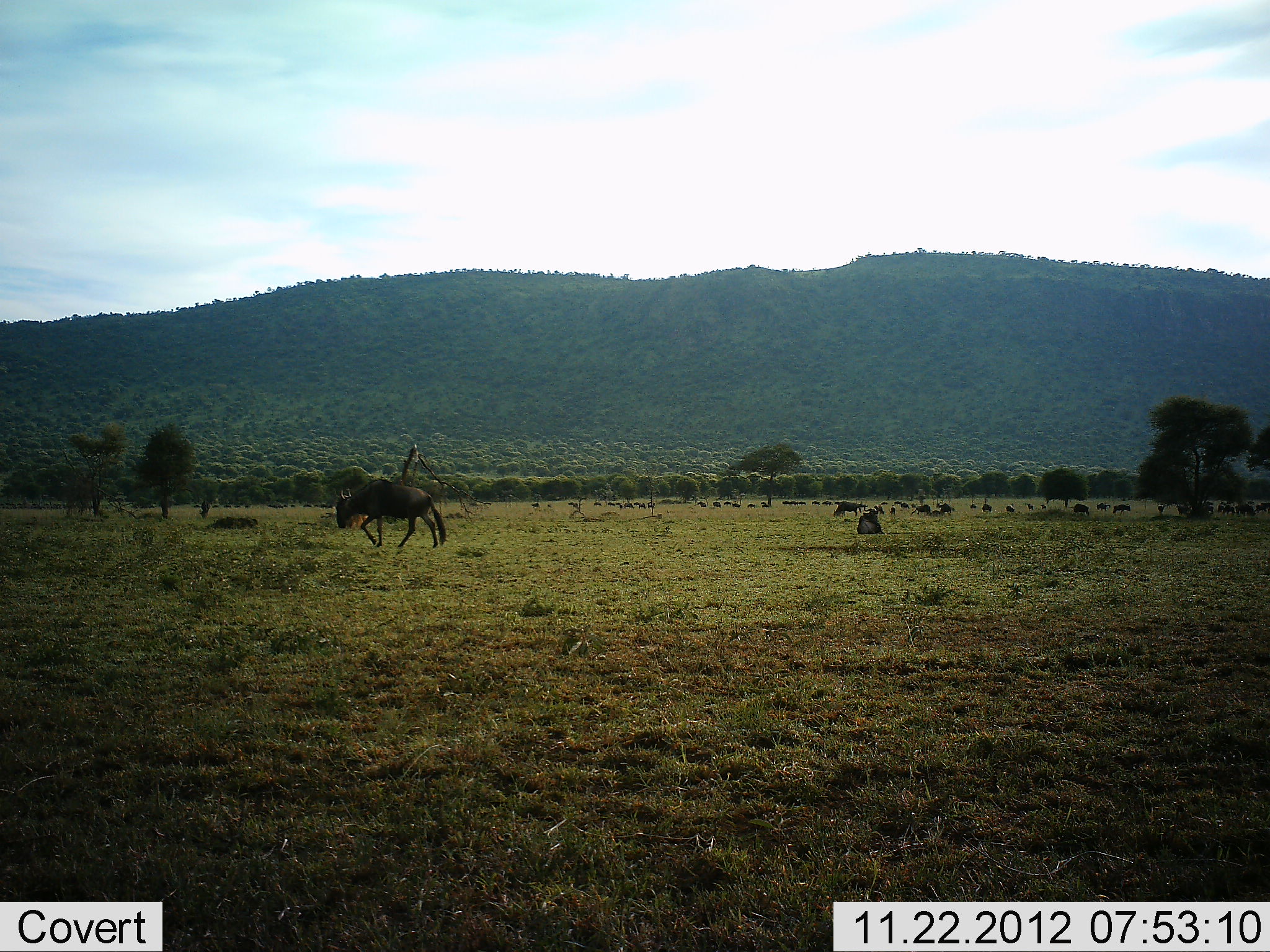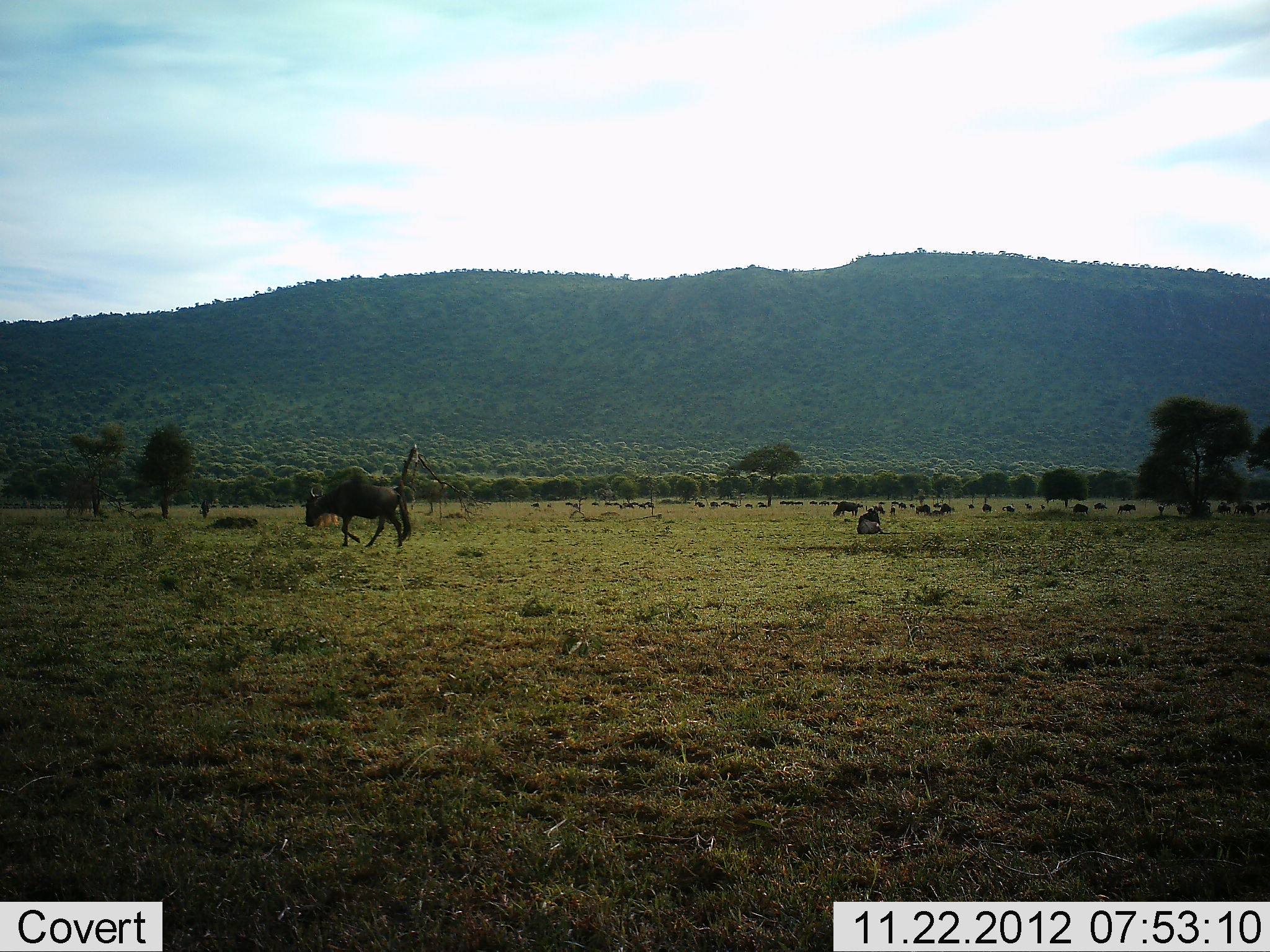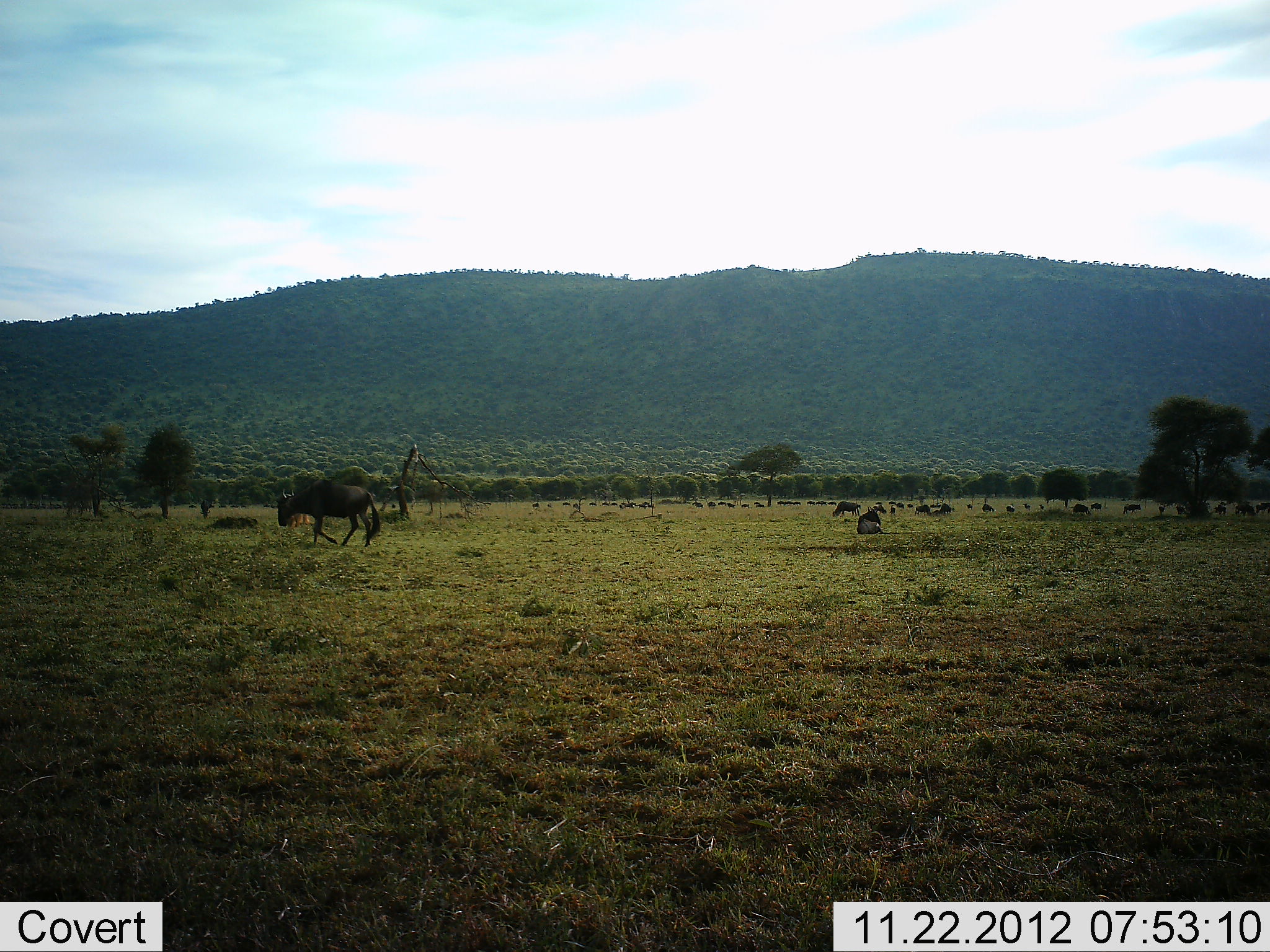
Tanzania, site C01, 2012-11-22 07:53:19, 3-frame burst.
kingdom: Animalia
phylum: Chordata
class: Mammalia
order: Artiodactyla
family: Bovidae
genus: Connochaetes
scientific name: Connochaetes taurinus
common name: blue wildebeest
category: wildebeest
Wildebeest (blue wildebeest) (Connochaetes taurinus), count 11-50. Behavior (volunteer vote fractions): standing 35%, resting 30%, moving 75%, interacting 0%. Young present (vote fraction): 0%. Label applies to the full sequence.